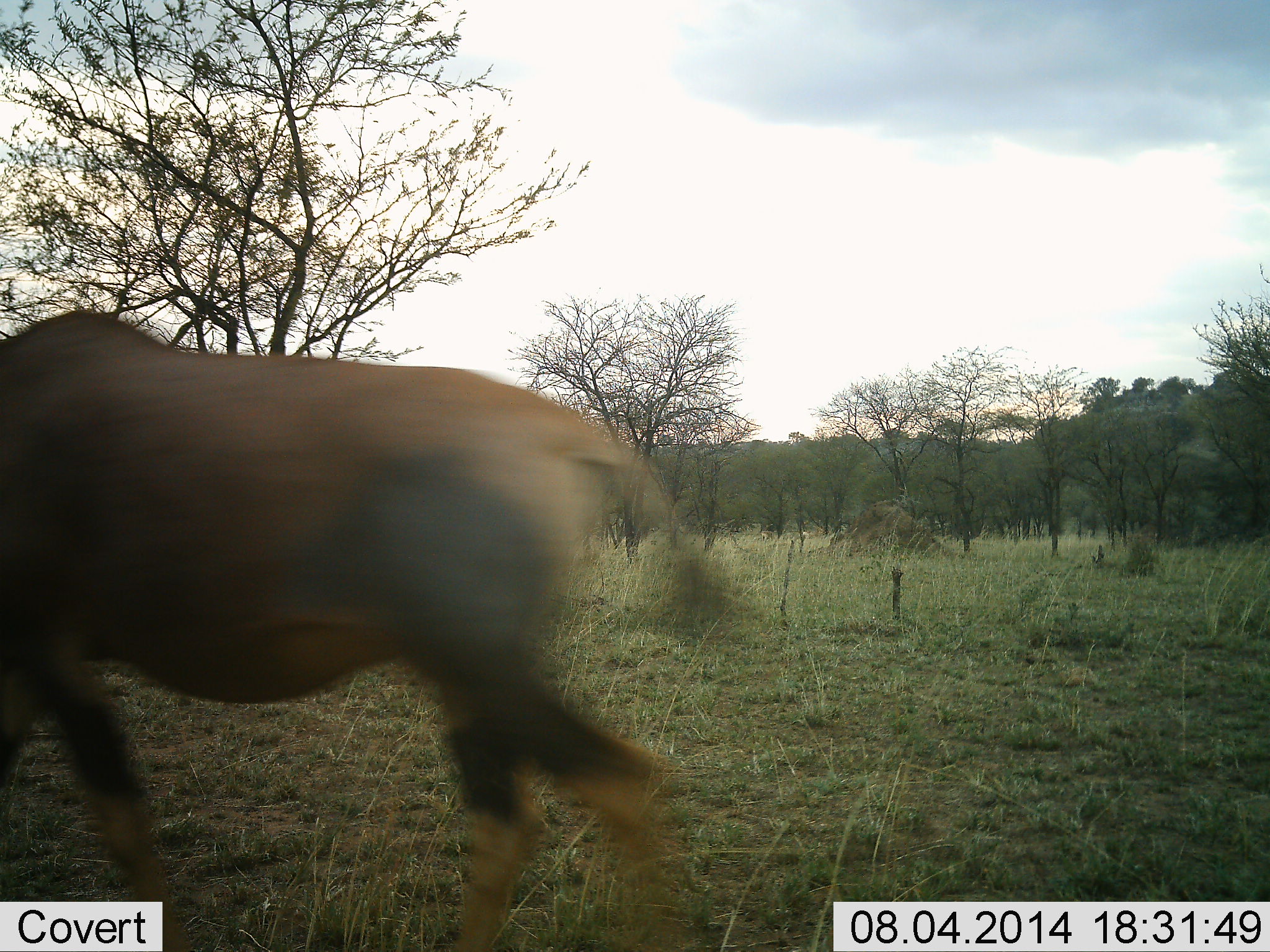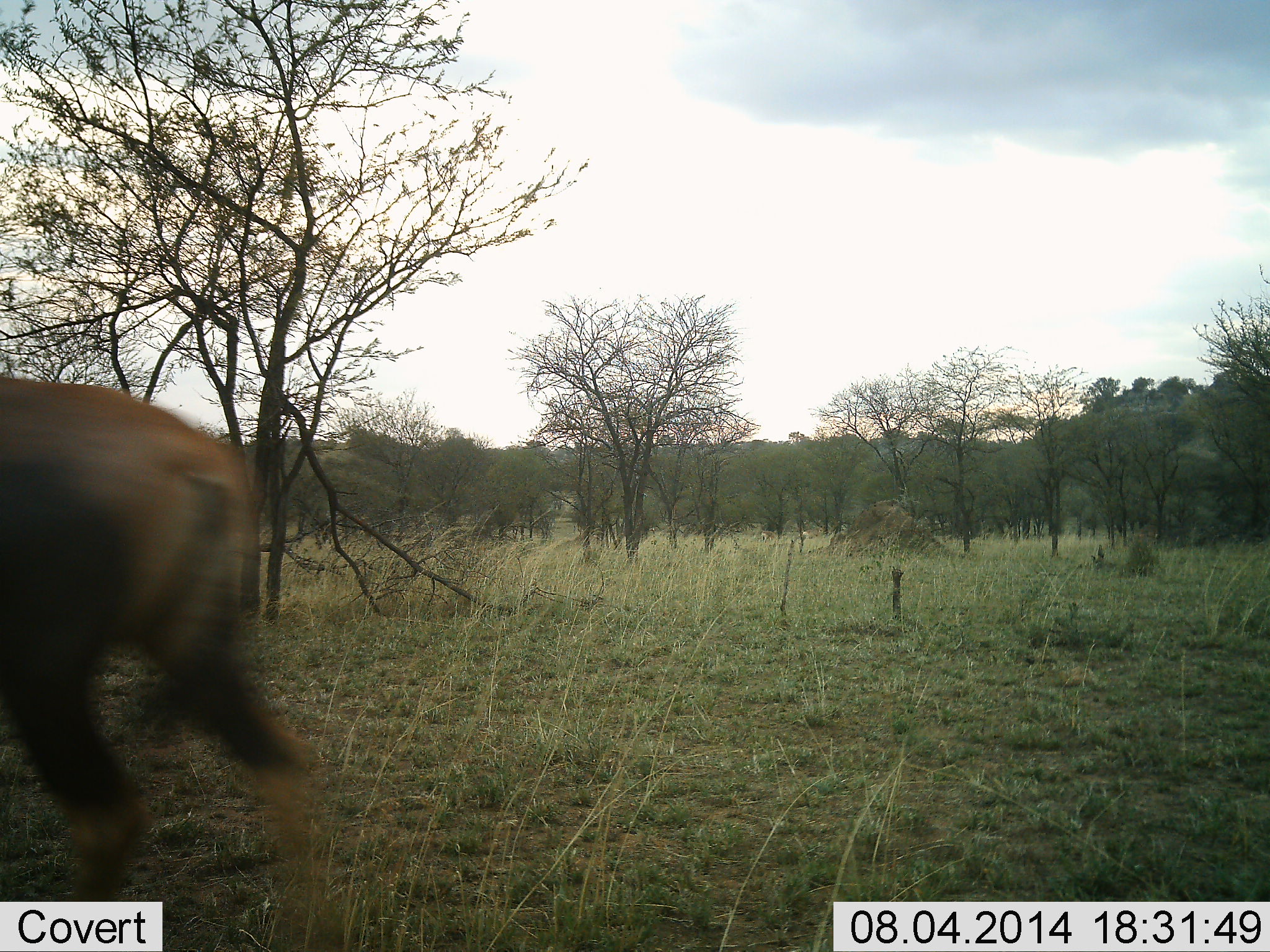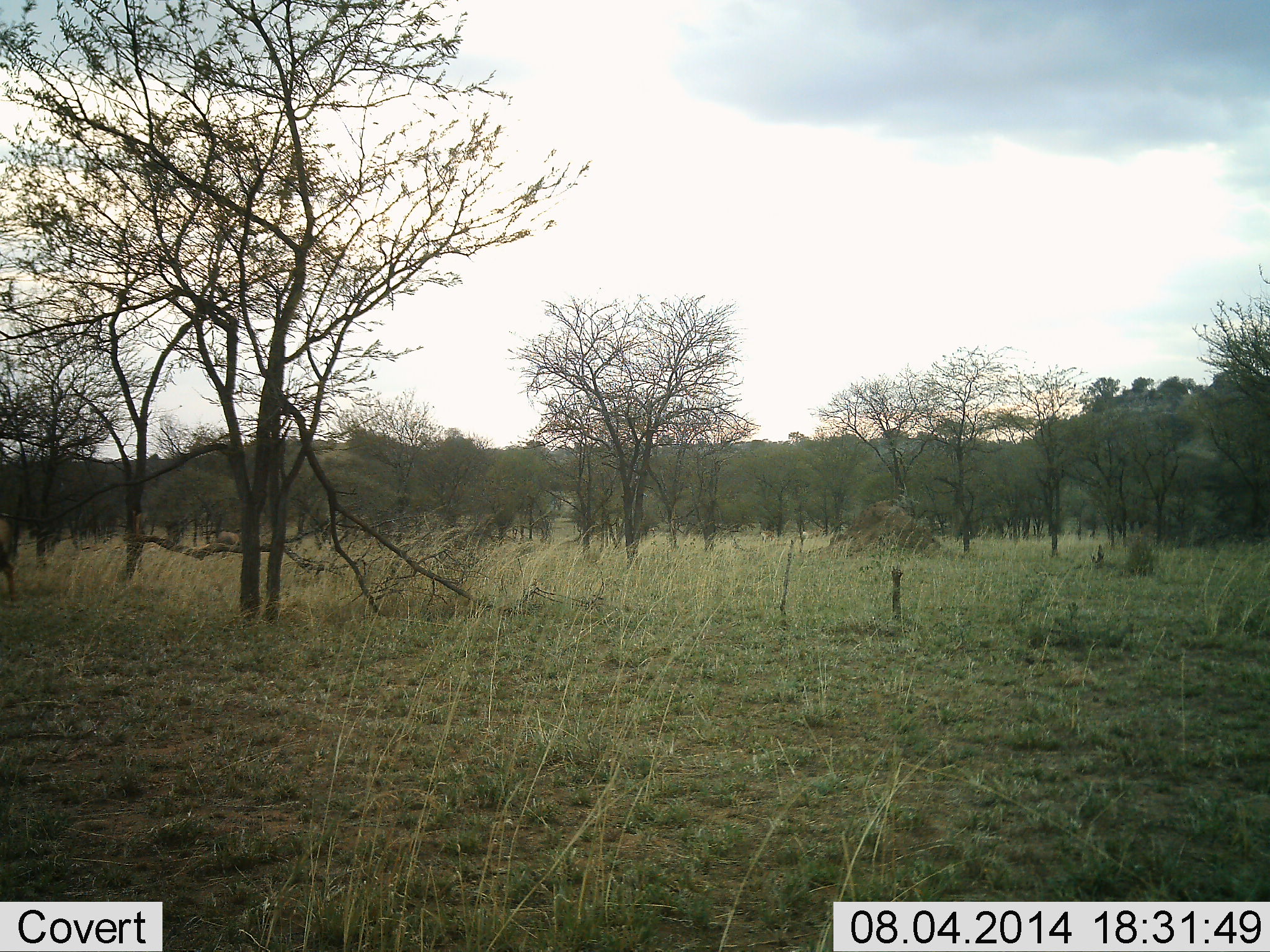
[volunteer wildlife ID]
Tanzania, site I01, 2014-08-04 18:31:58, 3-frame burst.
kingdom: Animalia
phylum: Chordata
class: Mammalia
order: Artiodactyla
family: Bovidae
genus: Connochaetes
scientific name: Connochaetes taurinus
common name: blue wildebeest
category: wildebeest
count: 1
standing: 0%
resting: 0%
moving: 100%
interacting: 0%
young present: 0%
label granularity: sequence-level